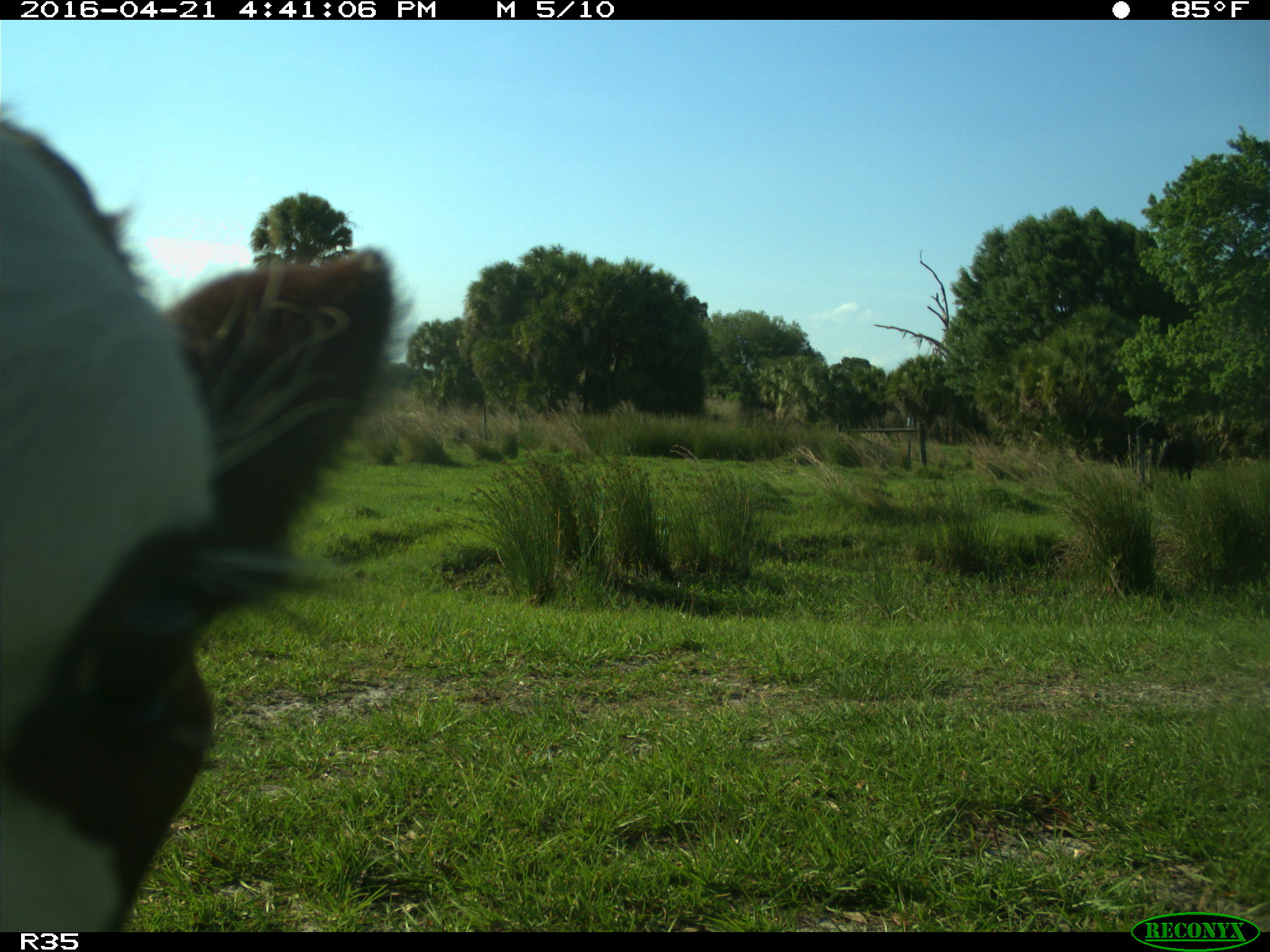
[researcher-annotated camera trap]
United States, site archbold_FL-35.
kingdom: Animalia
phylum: Chordata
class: Mammalia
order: Artiodactyla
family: Bovidae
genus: Bos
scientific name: Bos taurus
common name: domestic cow